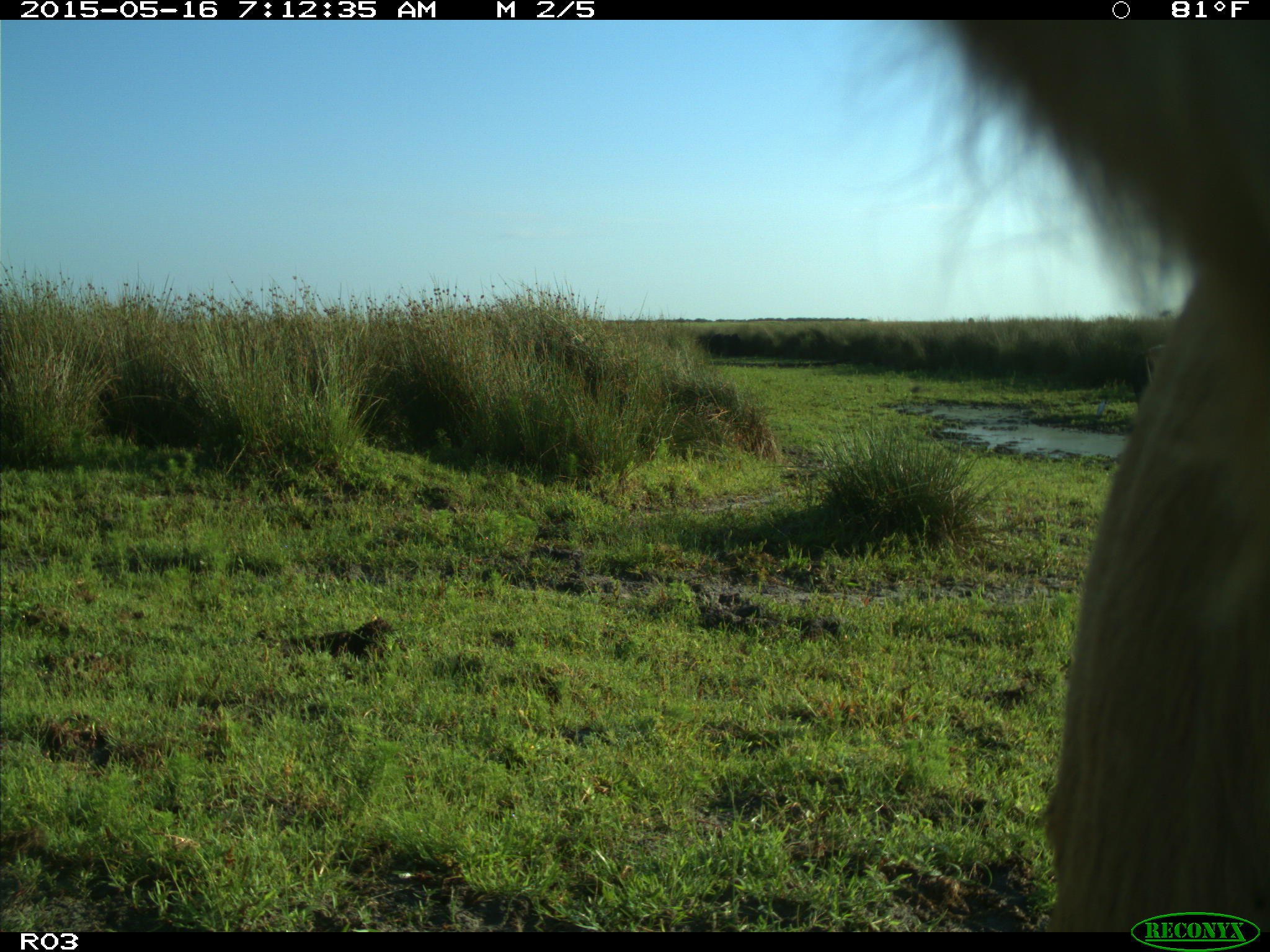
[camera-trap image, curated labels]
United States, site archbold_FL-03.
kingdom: Animalia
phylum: Chordata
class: Mammalia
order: Artiodactyla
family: Bovidae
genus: Bos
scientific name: Bos taurus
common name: domestic cow